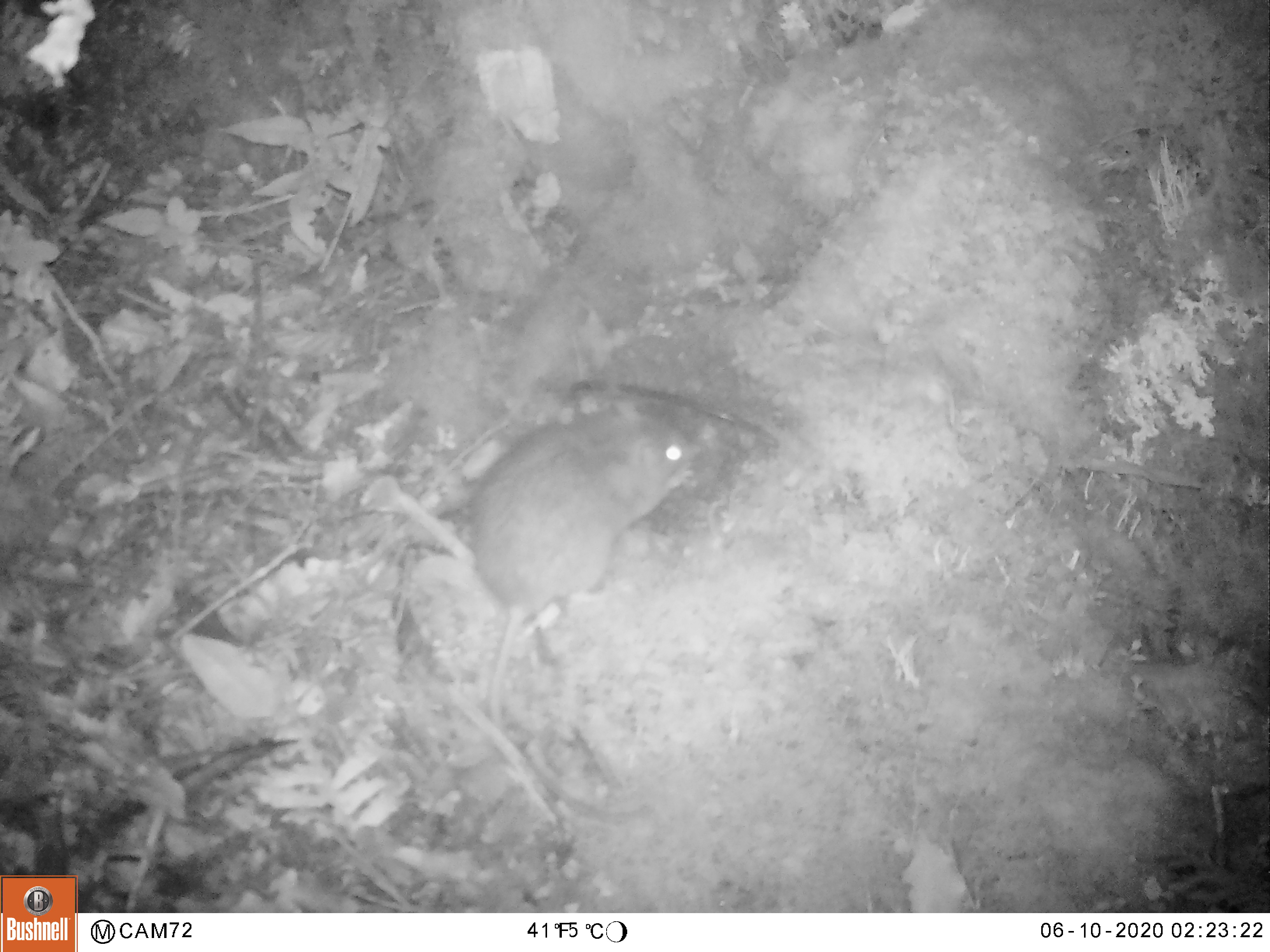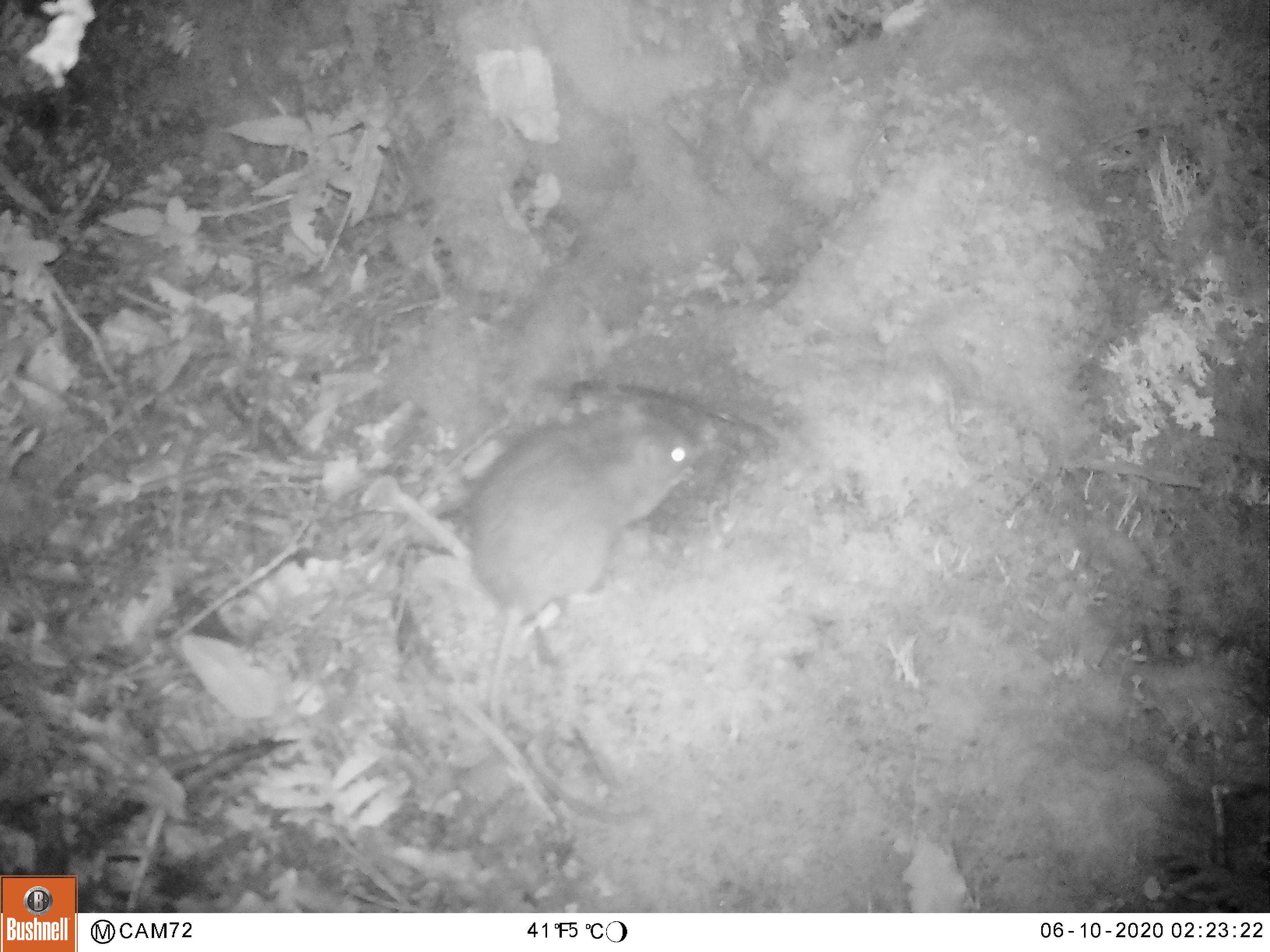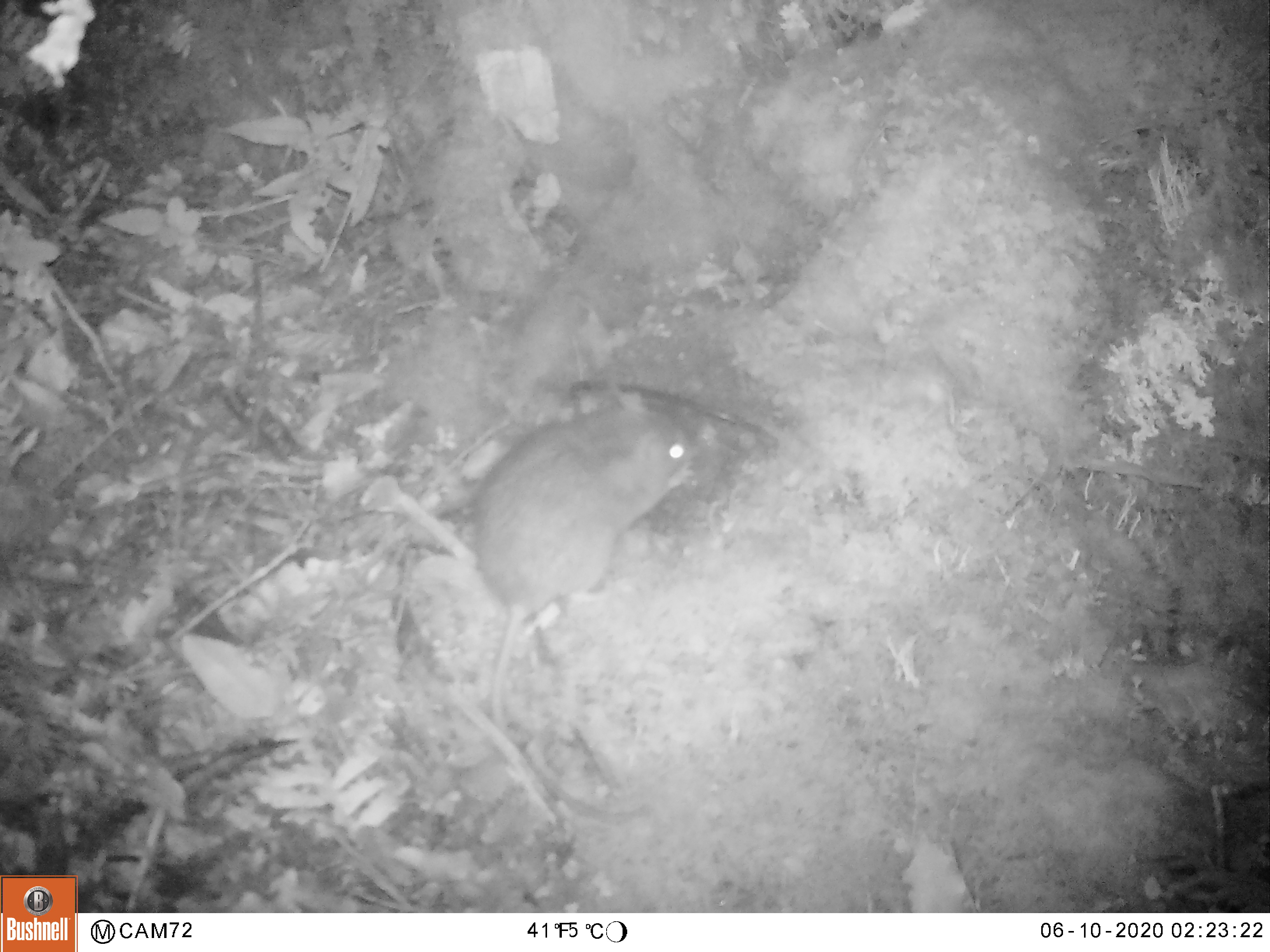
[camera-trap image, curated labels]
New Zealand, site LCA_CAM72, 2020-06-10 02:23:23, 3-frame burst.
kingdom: Animalia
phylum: Chordata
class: Mammalia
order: Rodentia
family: Muridae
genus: Rattus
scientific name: Rattus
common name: rat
Rat (Rattus).